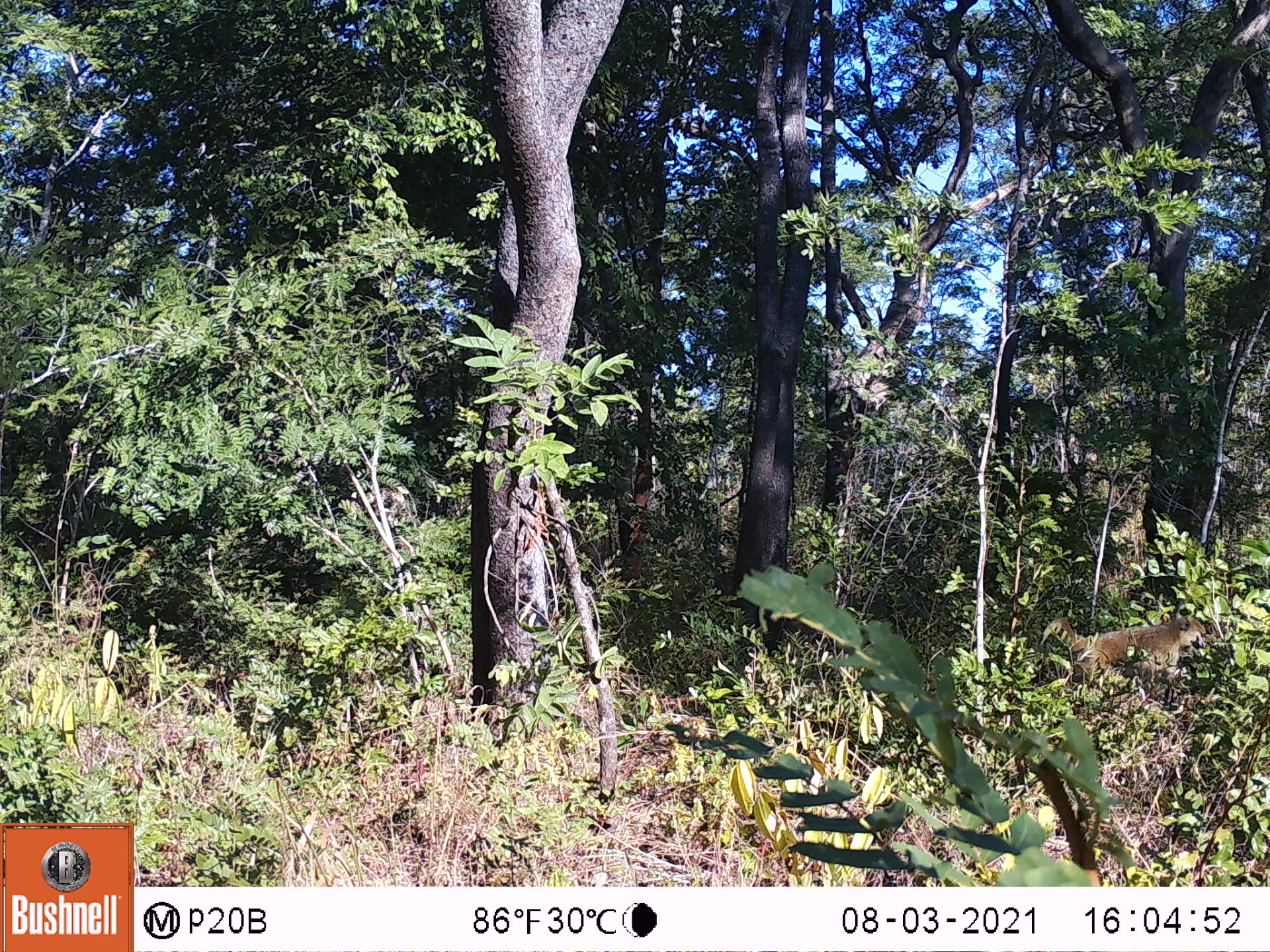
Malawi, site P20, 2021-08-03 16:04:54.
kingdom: Animalia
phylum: Chordata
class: Mammalia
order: Primates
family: Cercopithecidae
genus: Papio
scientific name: Papio cynocephalus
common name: yellow baboon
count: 1